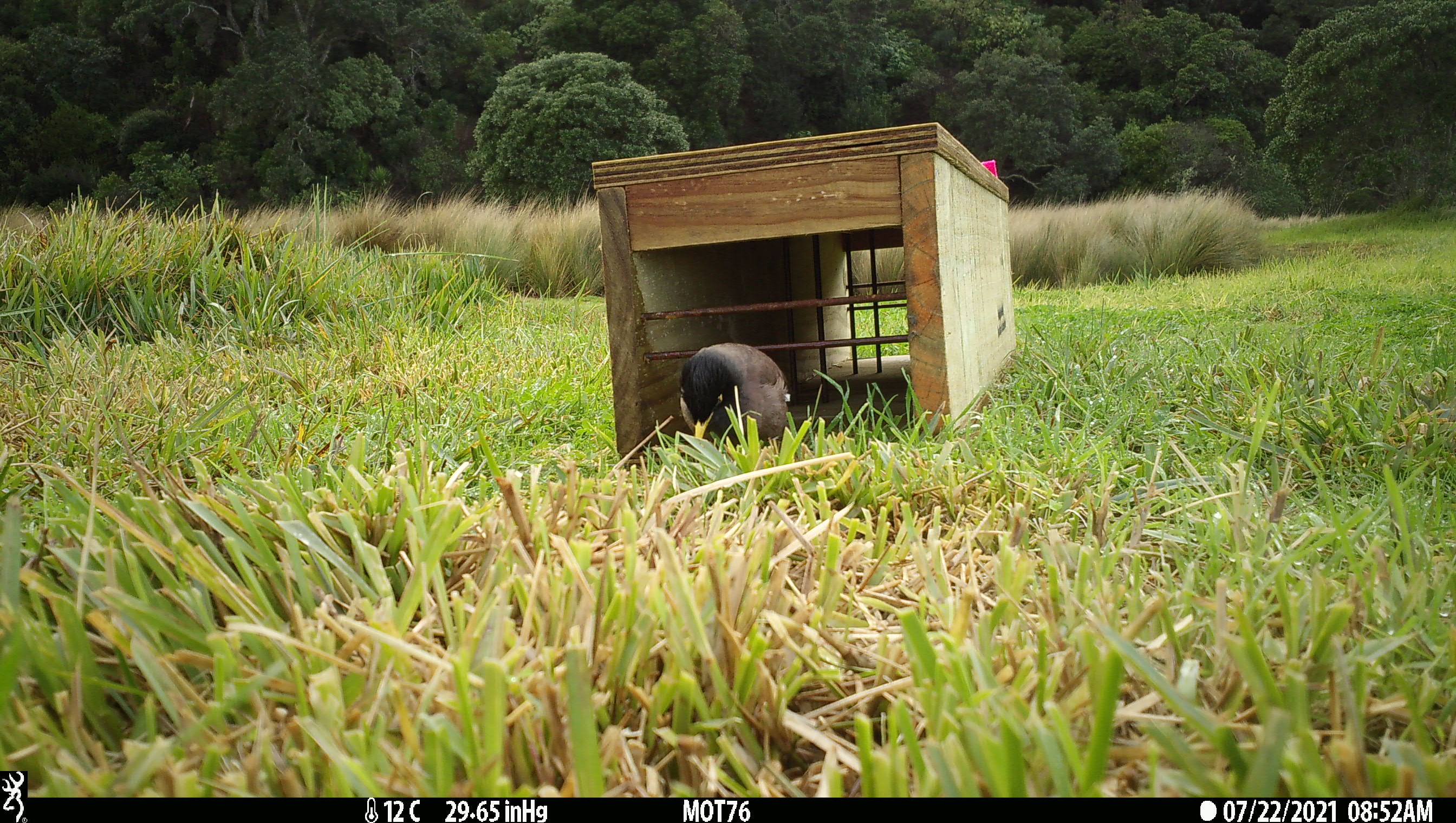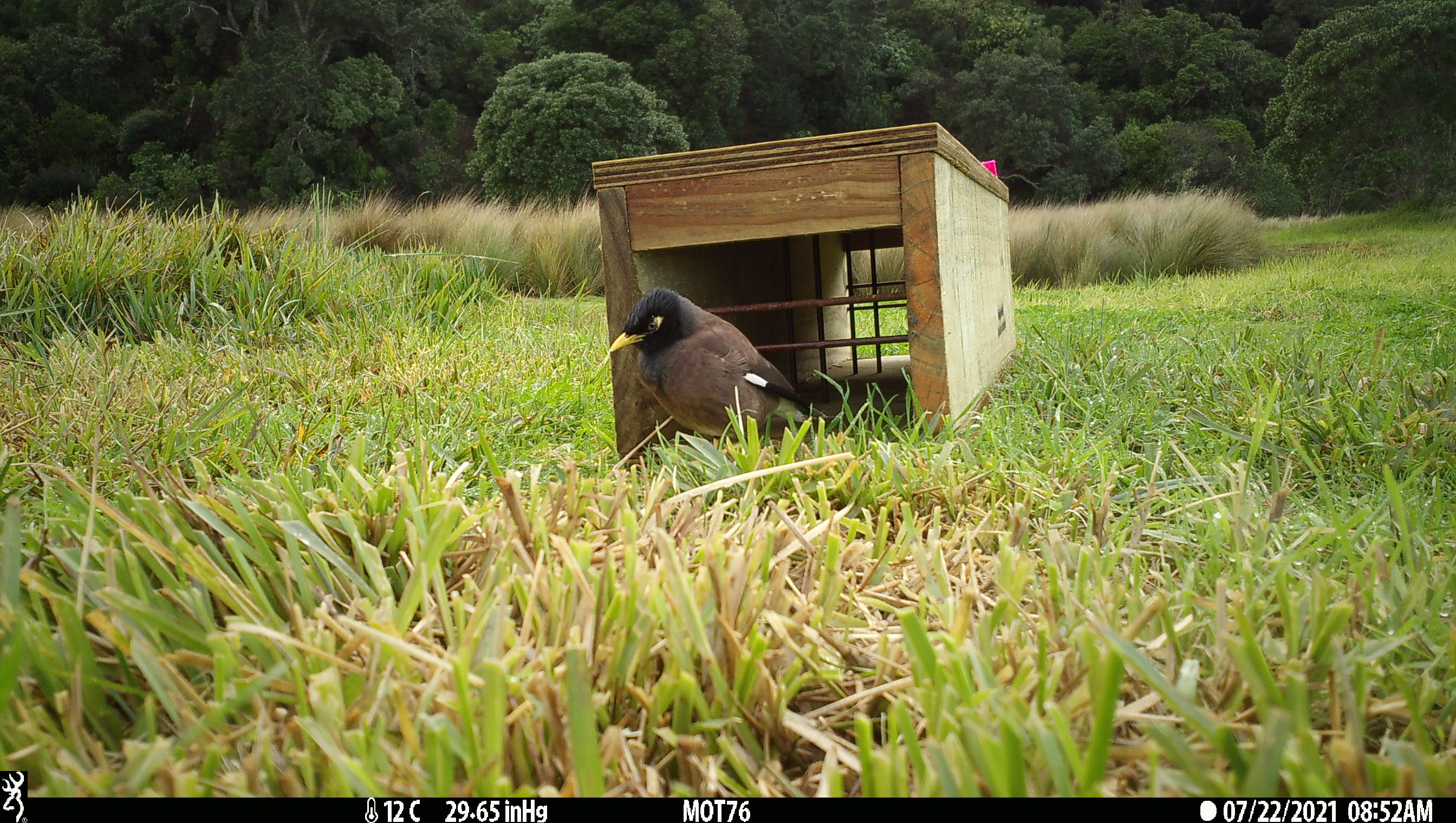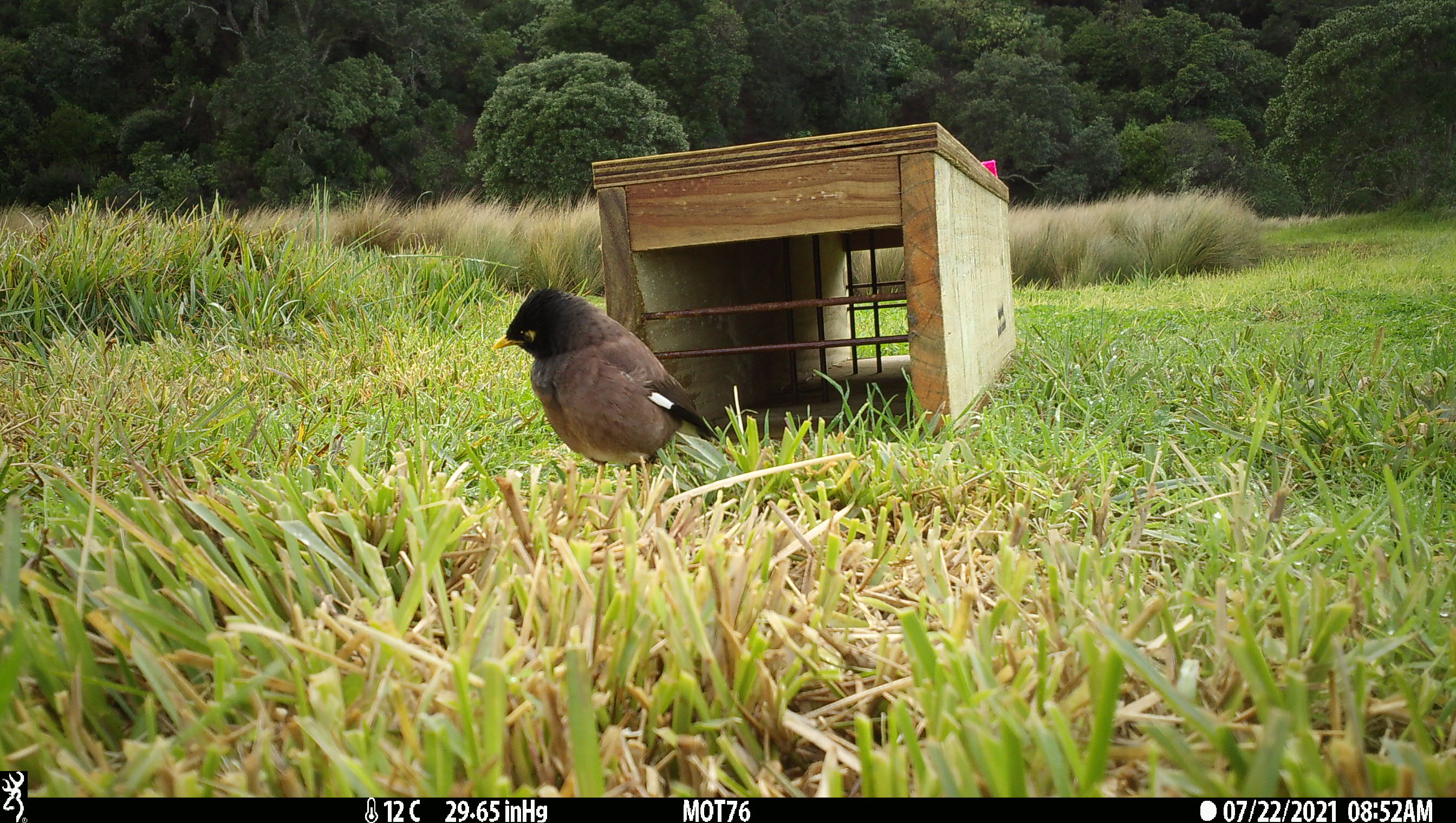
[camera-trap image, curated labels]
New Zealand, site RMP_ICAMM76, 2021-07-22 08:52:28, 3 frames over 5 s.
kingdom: Animalia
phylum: Chordata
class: Aves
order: Passeriformes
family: Sturnidae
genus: Acridotheres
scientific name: Acridotheres tristis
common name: common myna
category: myna